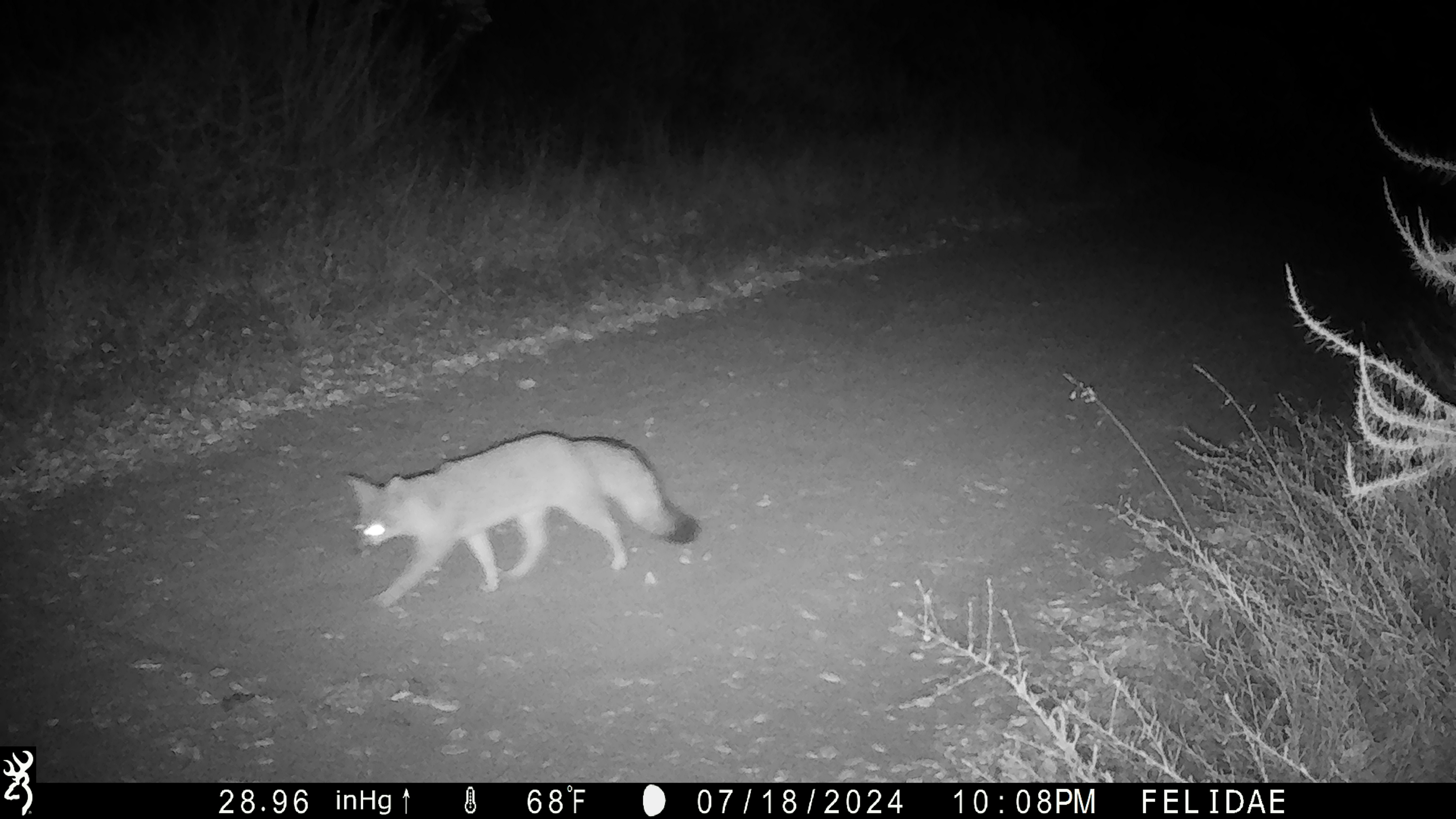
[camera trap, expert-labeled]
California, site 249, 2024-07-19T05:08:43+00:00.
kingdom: Animalia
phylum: Chordata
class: Mammalia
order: Carnivora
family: Canidae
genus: Urocyon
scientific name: Urocyon cinereoargenteus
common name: gray fox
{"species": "gray fox (Urocyon cinereoargenteus)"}